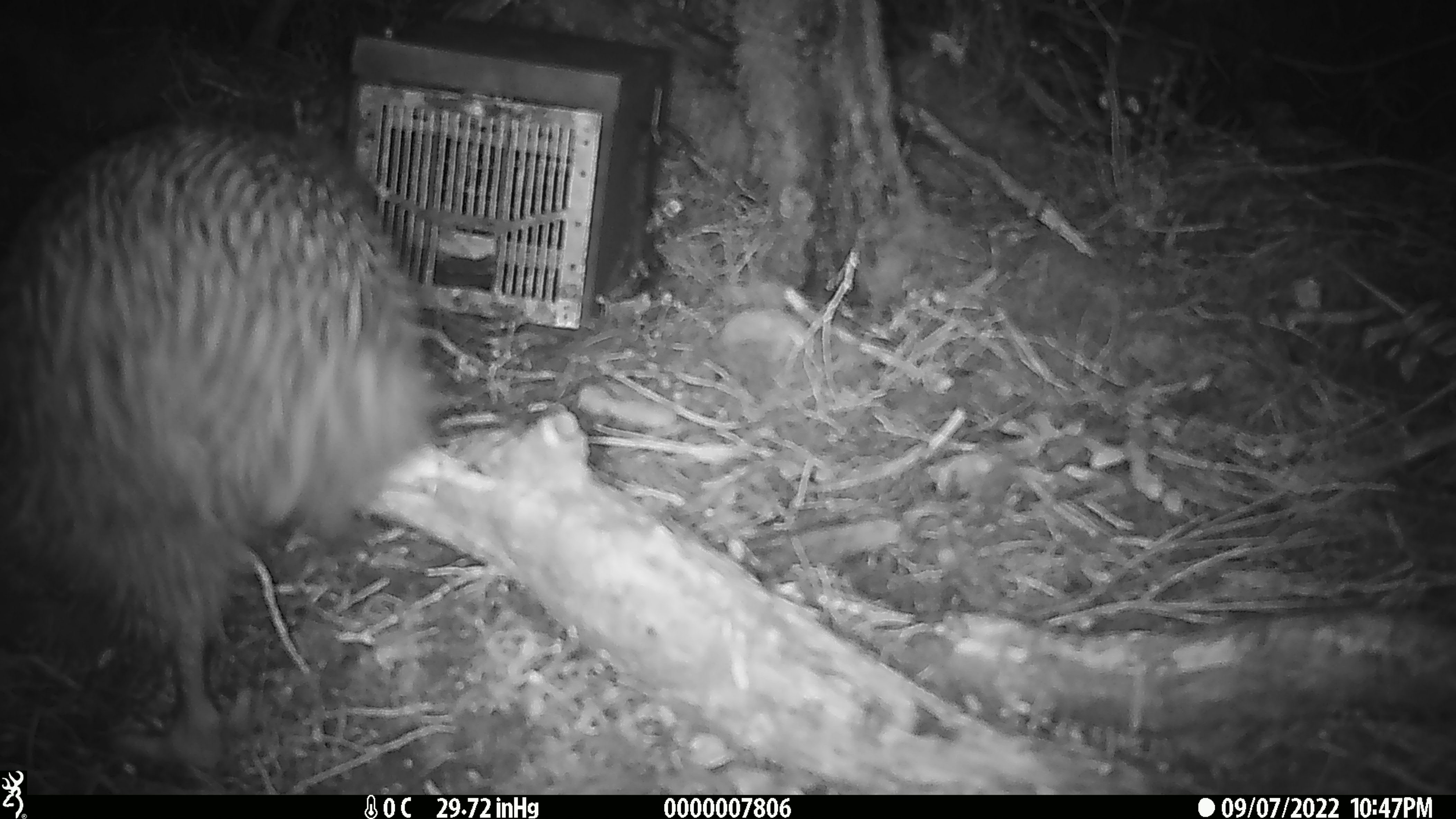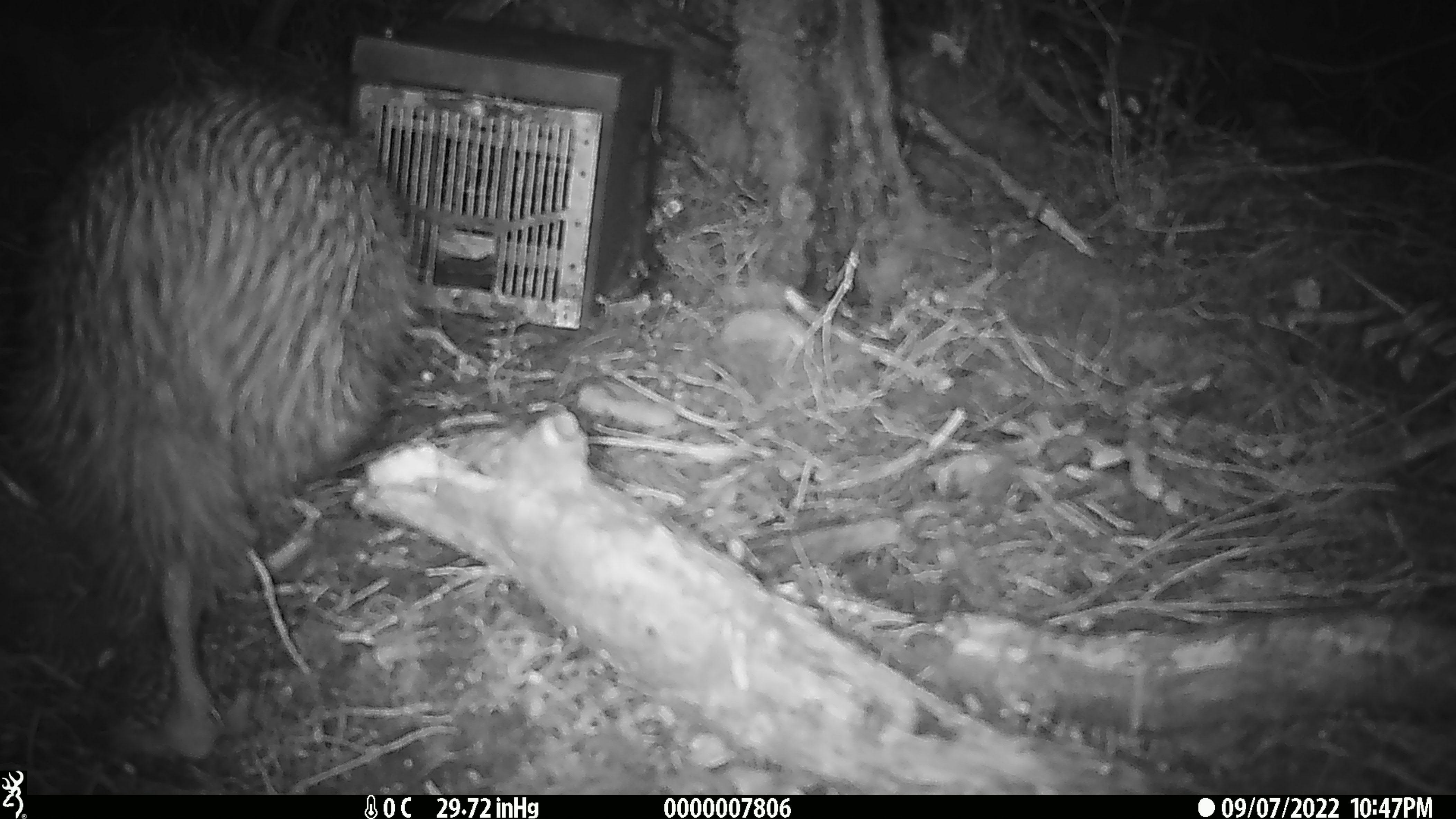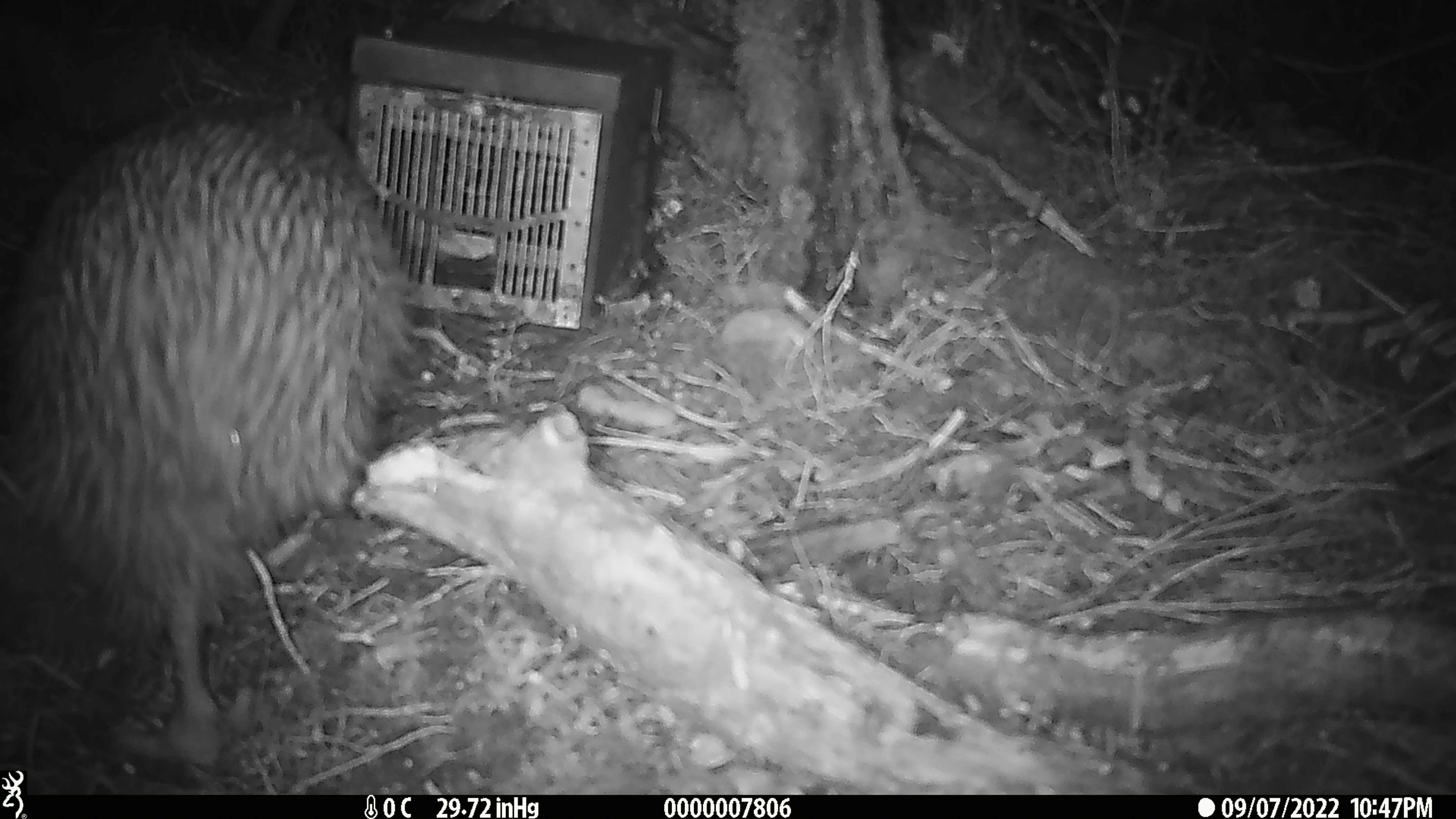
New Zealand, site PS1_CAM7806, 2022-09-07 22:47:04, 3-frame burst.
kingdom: Animalia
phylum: Chordata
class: Aves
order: Apterygiformes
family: Apterygidae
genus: Apteryx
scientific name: Apteryx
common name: kiwi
Kiwi (Apteryx).